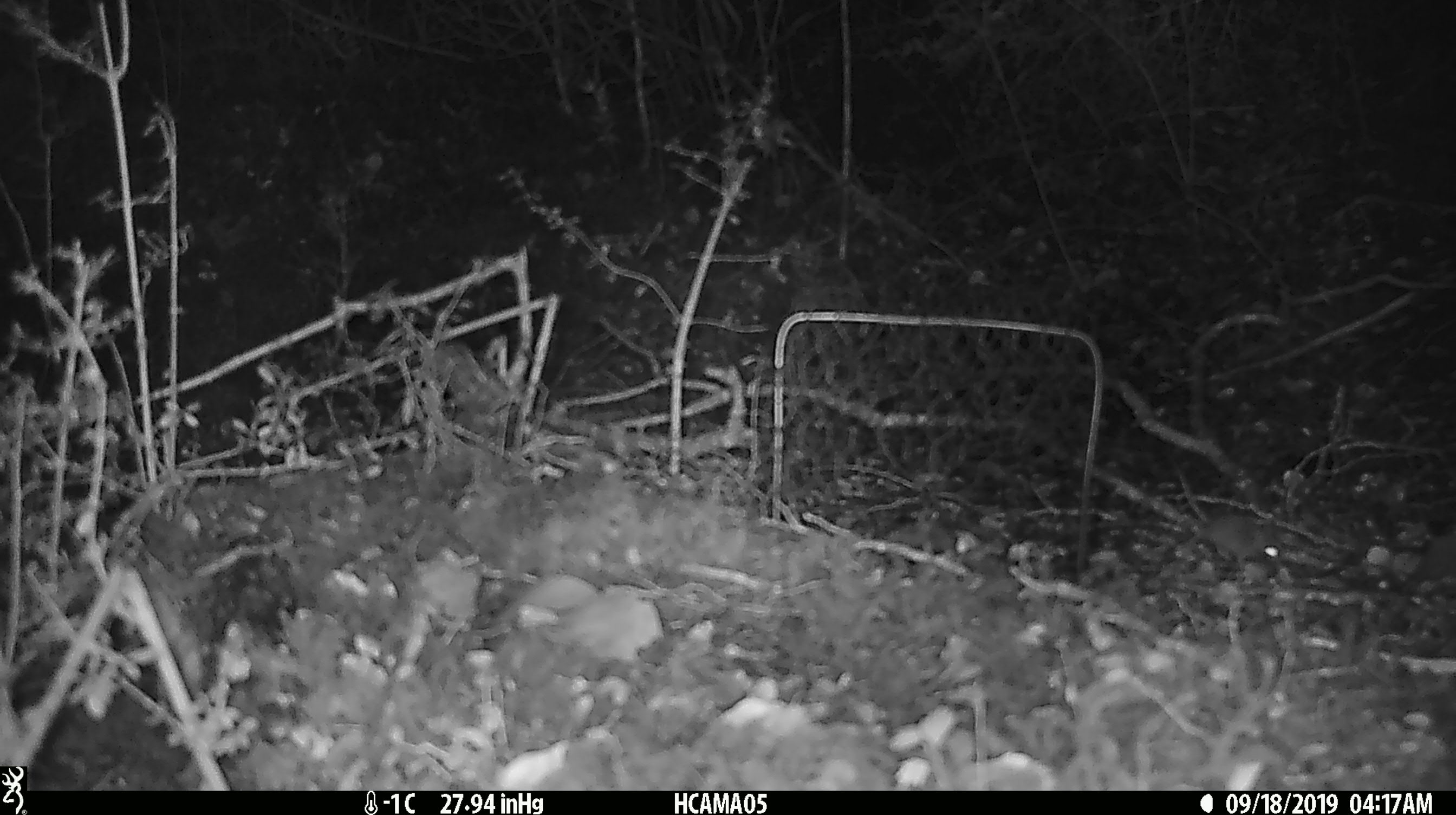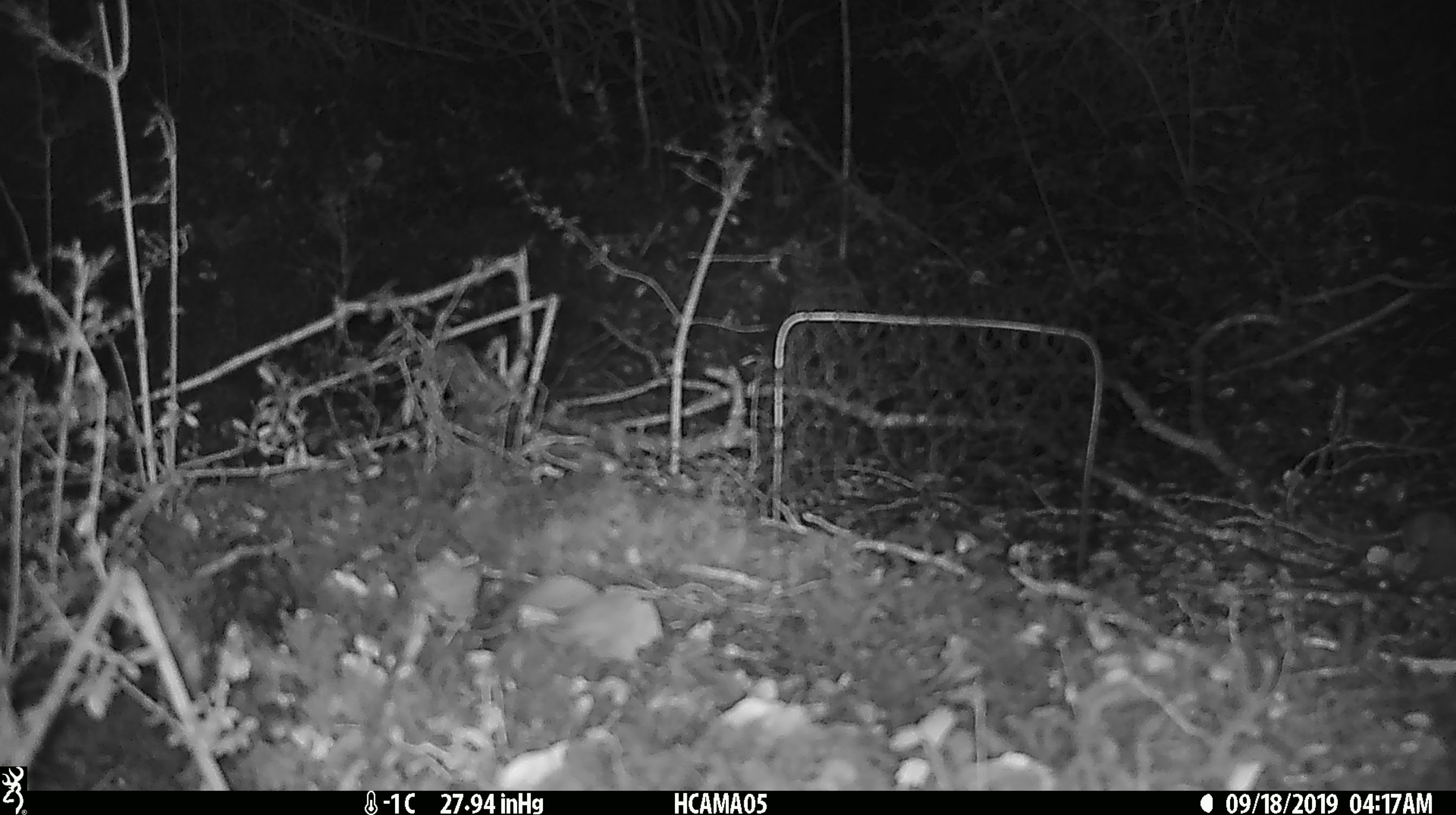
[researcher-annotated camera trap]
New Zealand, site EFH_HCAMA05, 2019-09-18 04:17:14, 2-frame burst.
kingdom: Animalia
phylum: Chordata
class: Mammalia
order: Rodentia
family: Muridae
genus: Mus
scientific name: Mus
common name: mouse